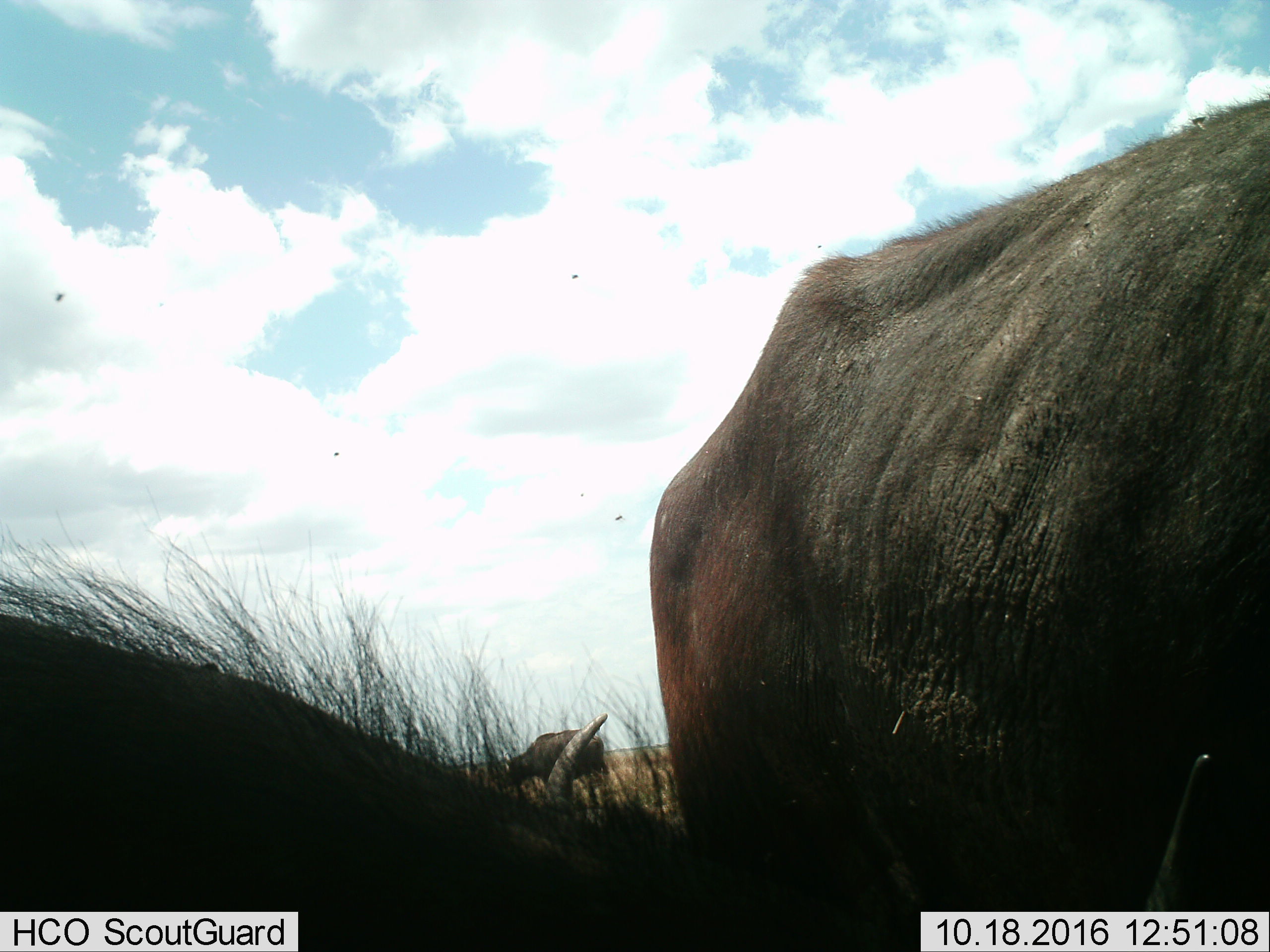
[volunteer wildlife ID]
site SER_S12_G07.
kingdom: Animalia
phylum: Chordata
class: Mammalia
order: Artiodactyla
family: Bovidae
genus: Syncerus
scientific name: Syncerus caffer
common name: african buffalo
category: buffalo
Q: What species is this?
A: Buffalo (african buffalo) (Syncerus caffer).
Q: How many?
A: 3.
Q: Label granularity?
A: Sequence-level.